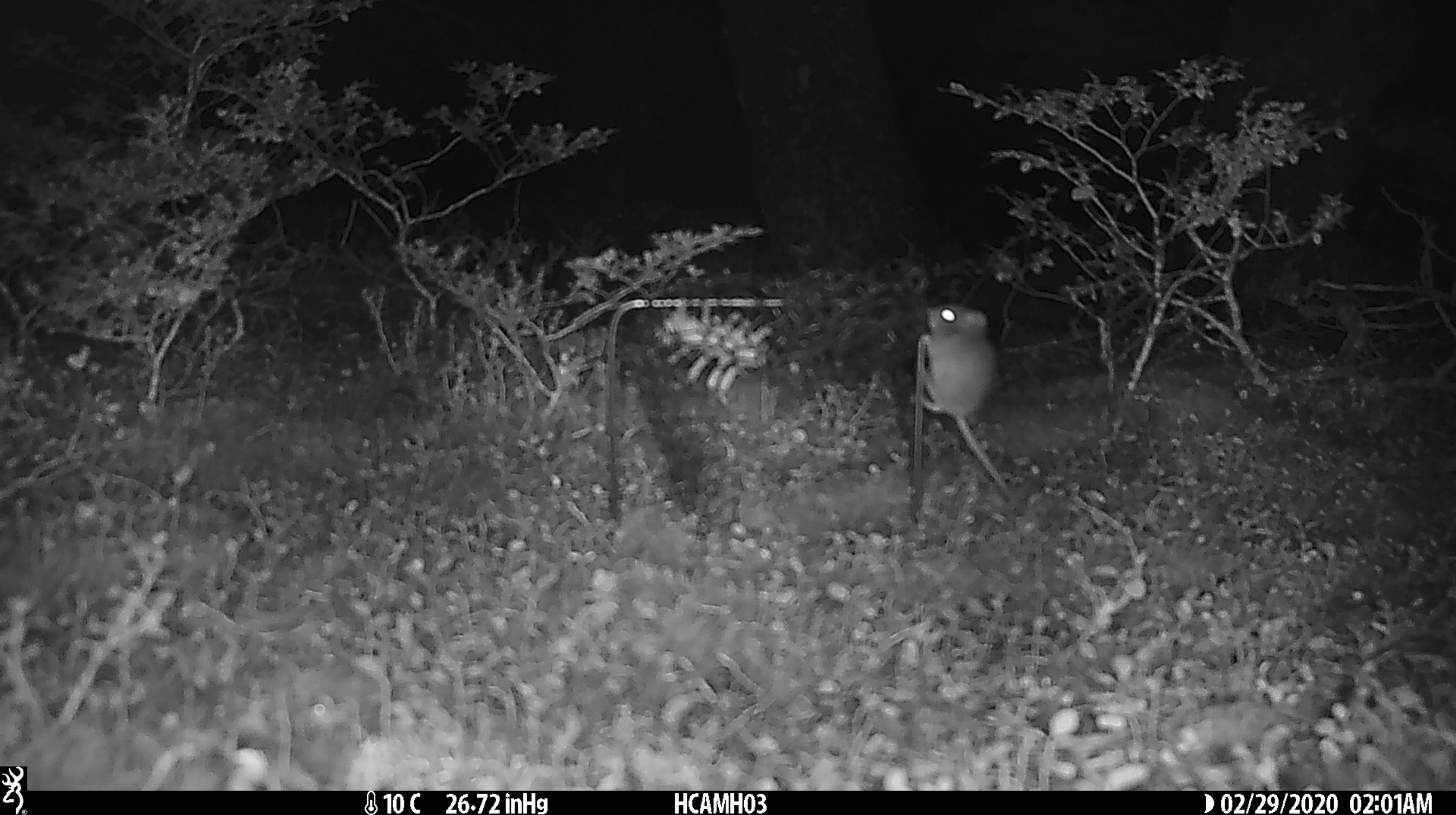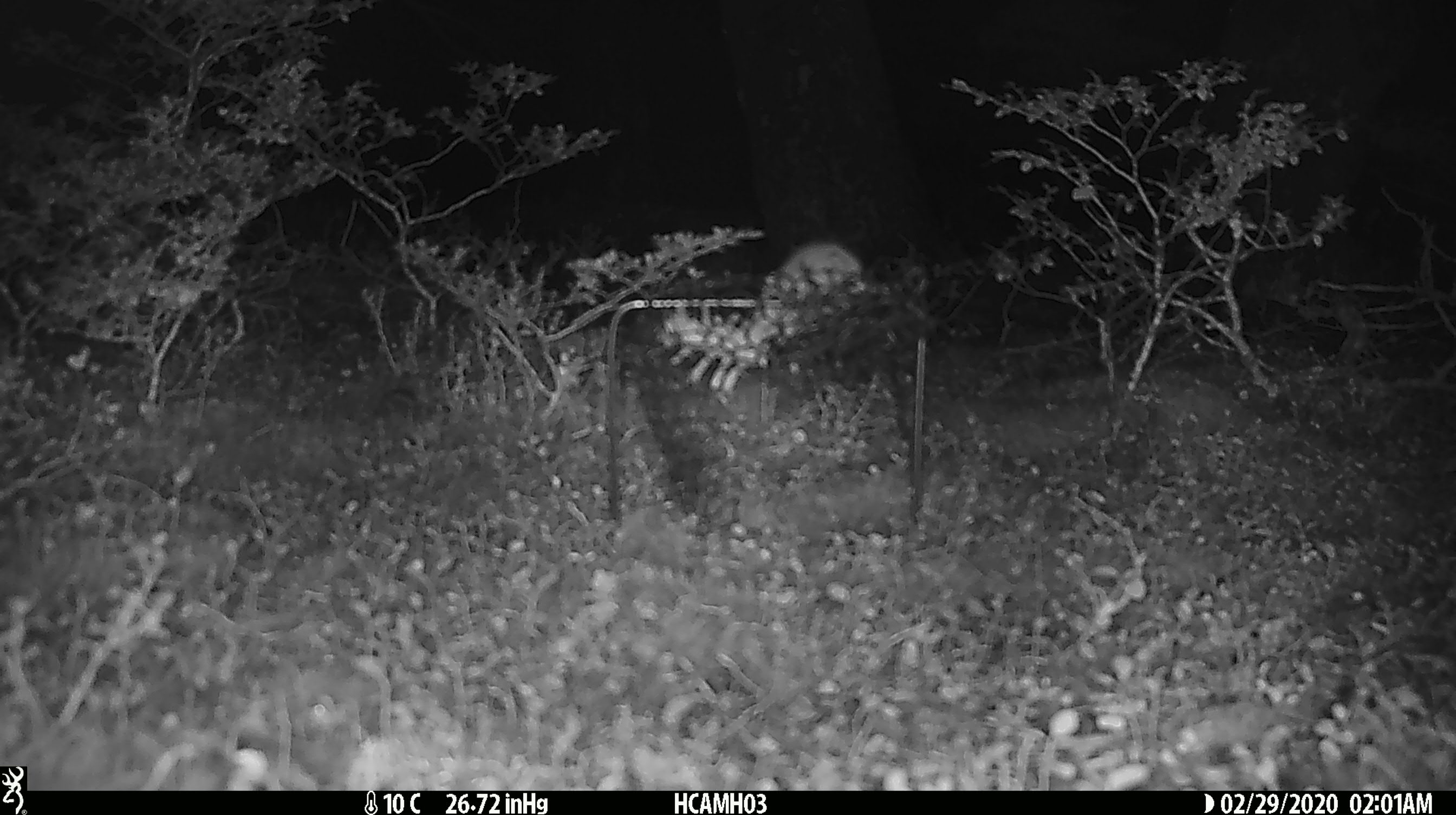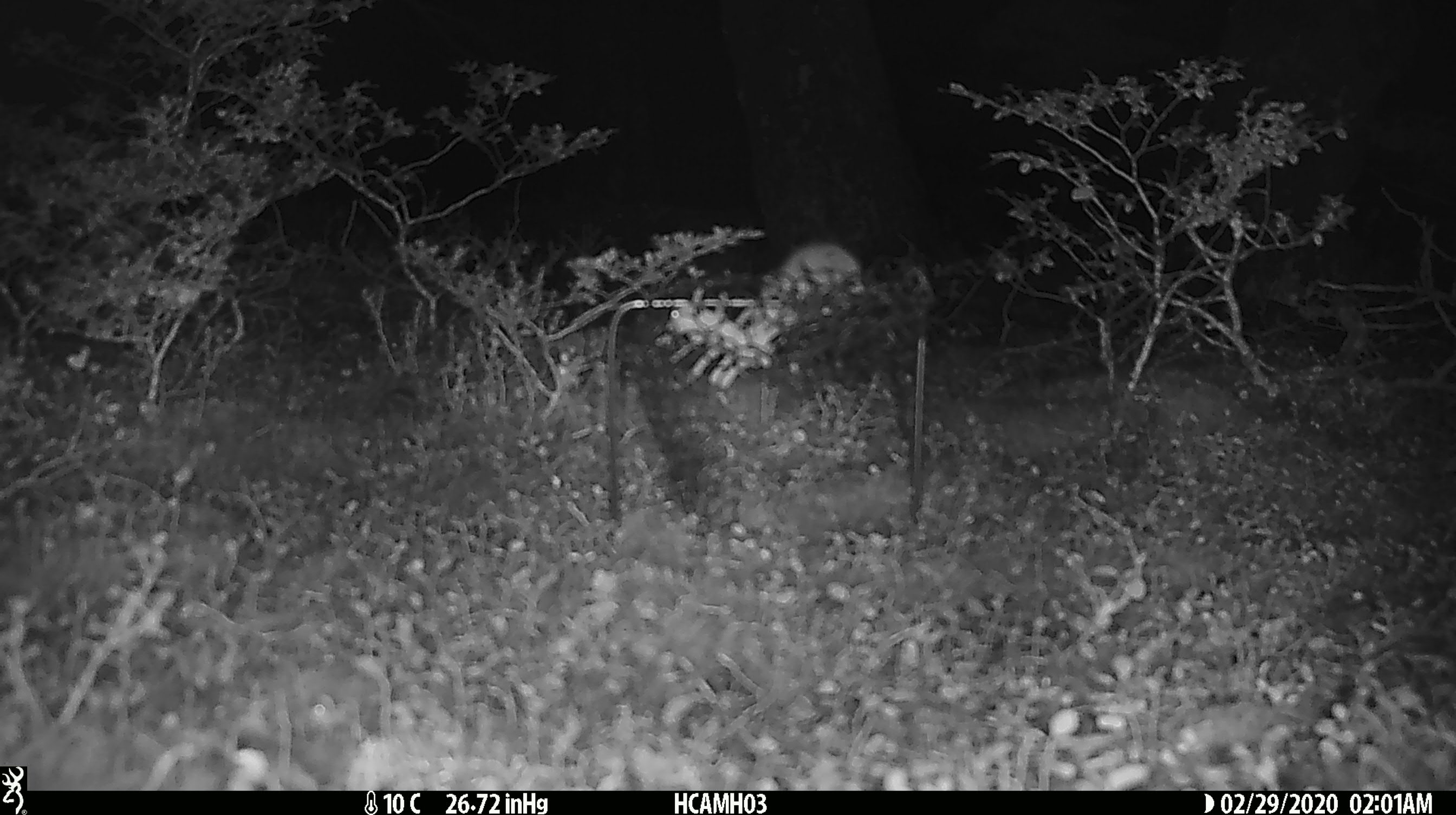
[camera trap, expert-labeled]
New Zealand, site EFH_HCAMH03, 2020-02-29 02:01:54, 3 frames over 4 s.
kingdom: Animalia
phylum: Chordata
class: Mammalia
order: Rodentia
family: Muridae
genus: Mus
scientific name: Mus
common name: mouse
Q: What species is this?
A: Mouse (Mus).